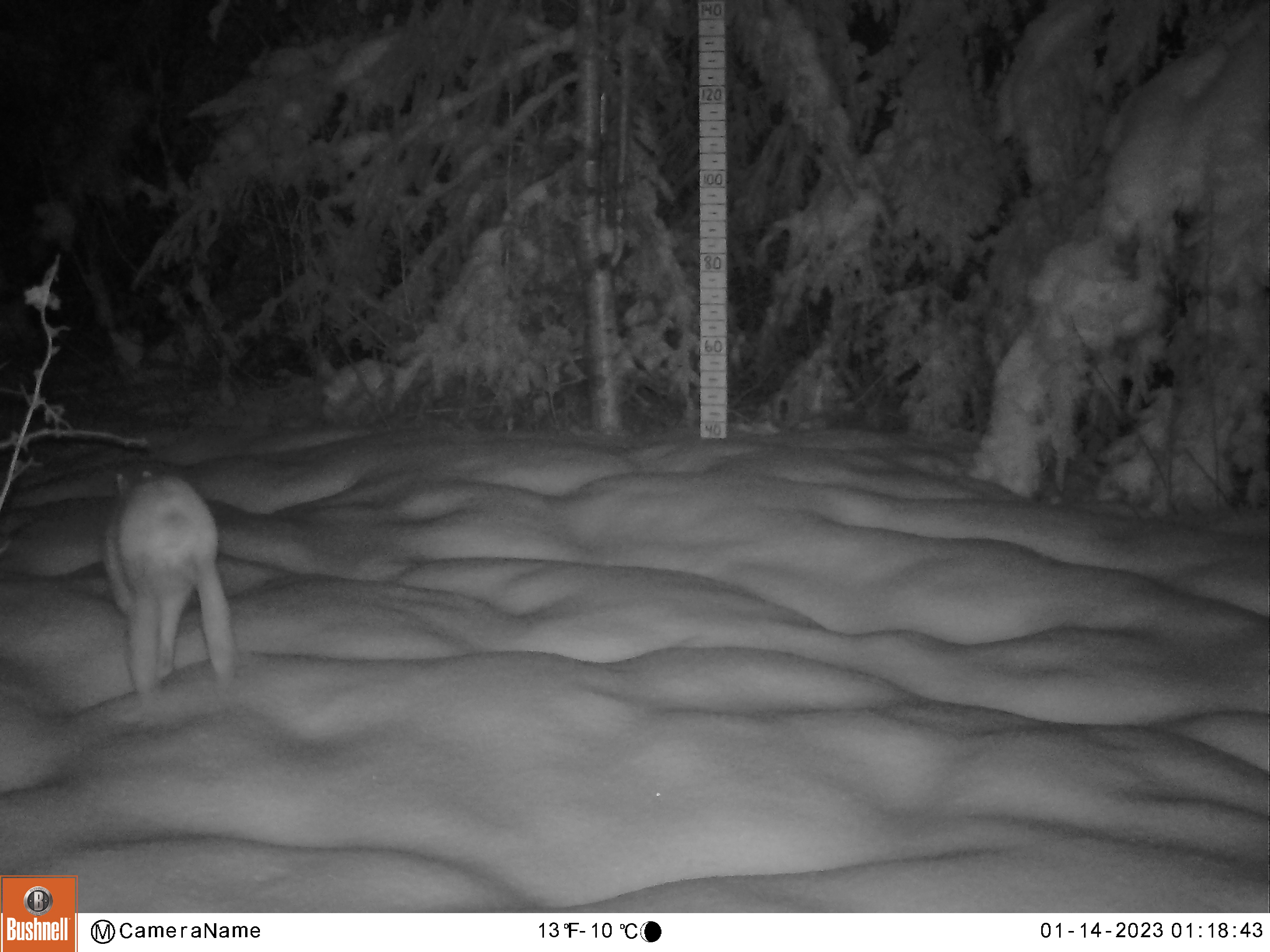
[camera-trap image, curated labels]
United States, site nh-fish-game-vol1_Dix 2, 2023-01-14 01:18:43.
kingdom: Animalia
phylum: Chordata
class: Mammalia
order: Lagomorpha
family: Leporidae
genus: Lepus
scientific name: Lepus americanus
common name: snowshoe hare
Snowshoe hare (Lepus americanus).